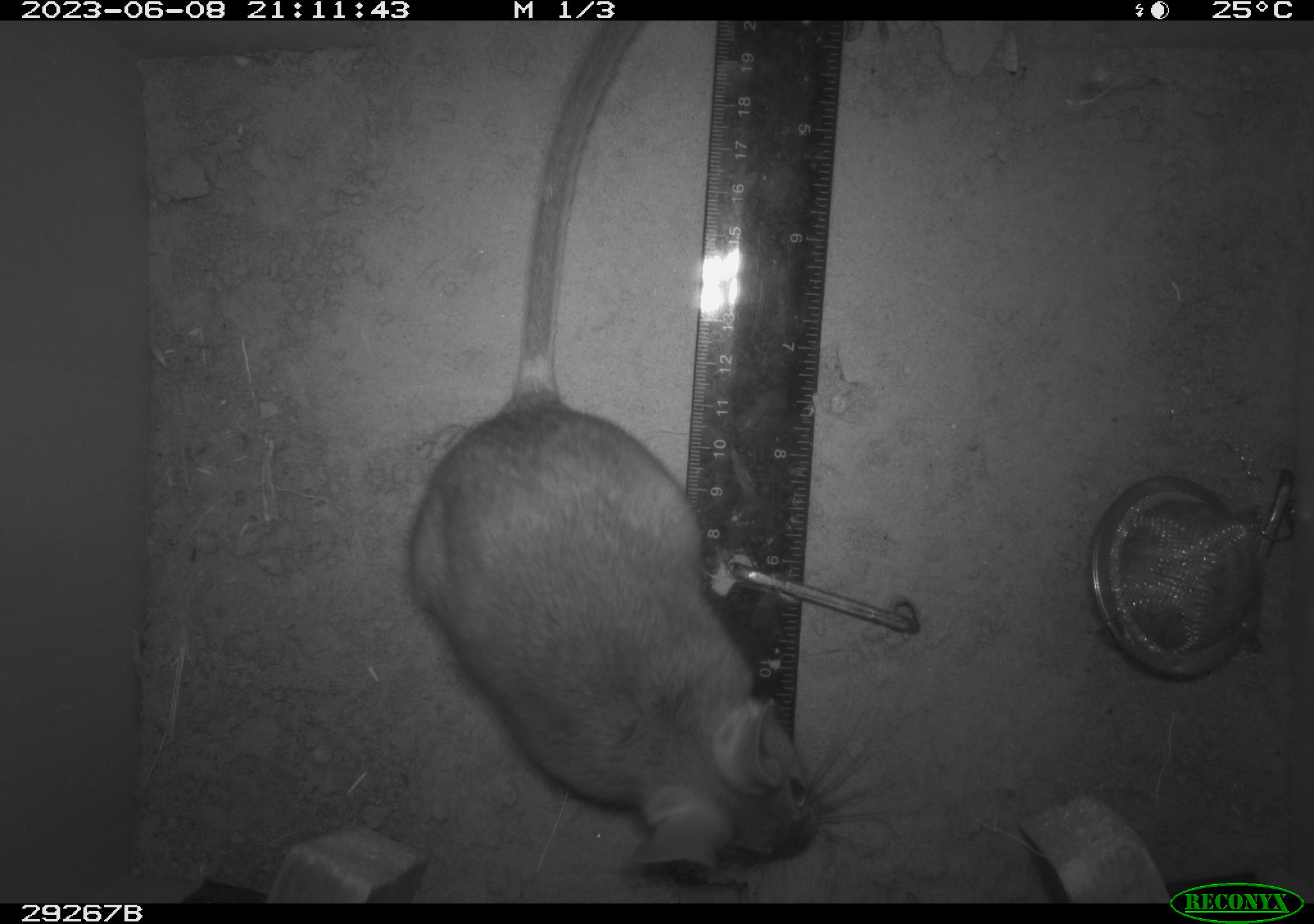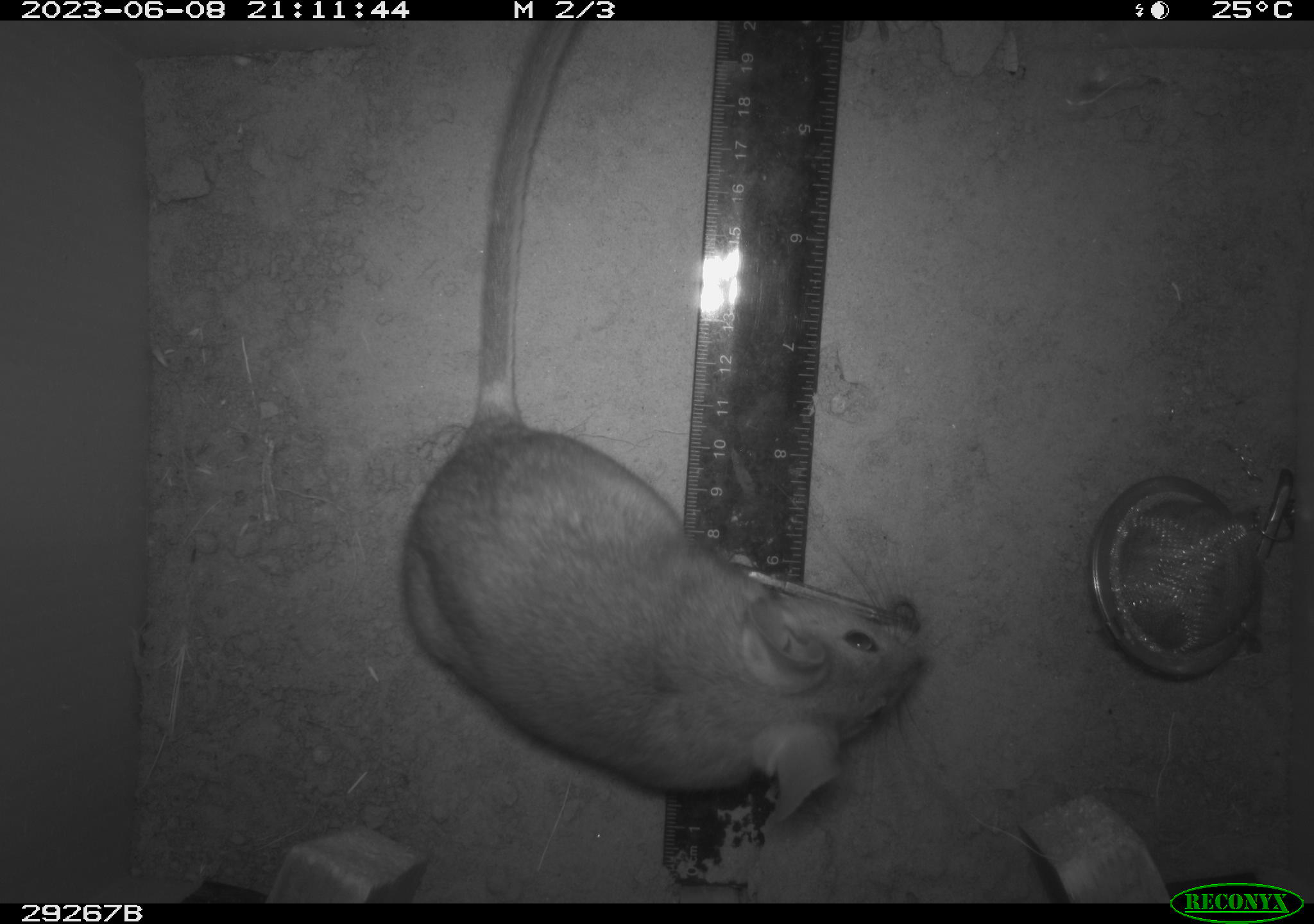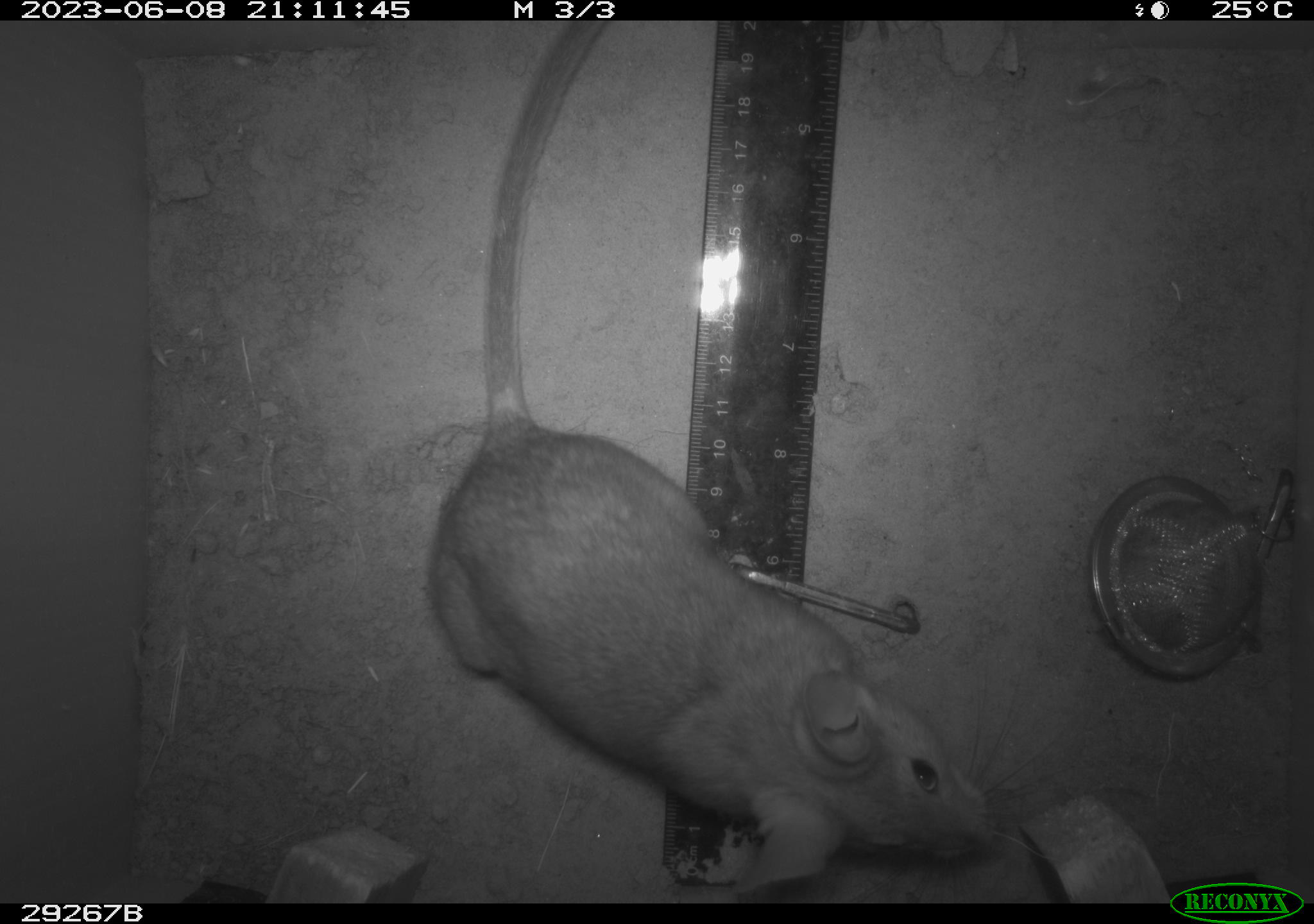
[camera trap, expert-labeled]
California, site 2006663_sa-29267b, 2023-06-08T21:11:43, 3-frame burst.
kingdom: Animalia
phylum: Chordata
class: Mammalia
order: Rodentia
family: Cricetidae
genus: Neotoma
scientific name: Neotoma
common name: pack rat or woodrat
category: neotoma species